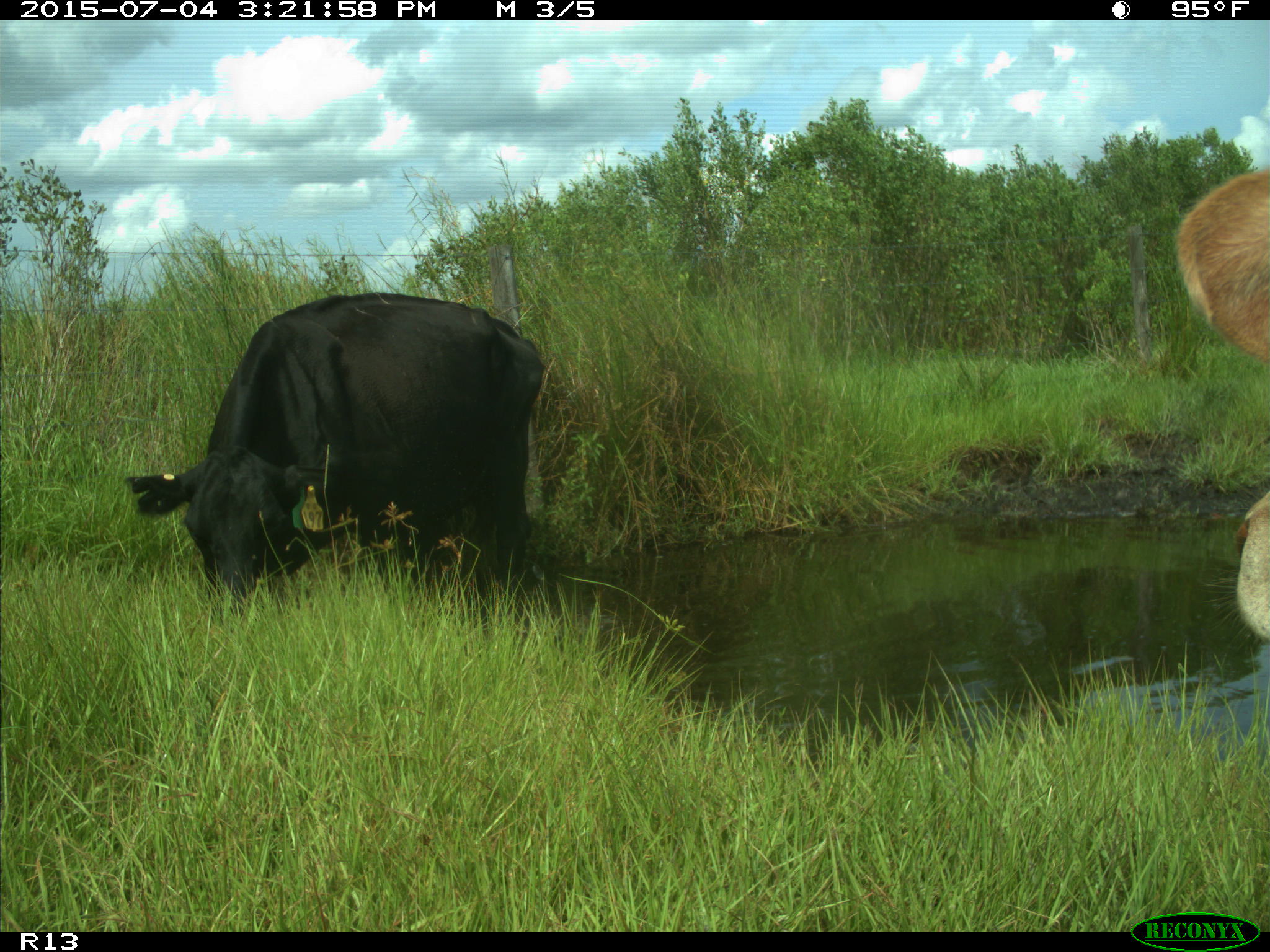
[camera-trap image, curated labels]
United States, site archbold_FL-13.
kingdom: Animalia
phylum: Chordata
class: Mammalia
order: Artiodactyla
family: Bovidae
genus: Bos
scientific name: Bos taurus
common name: domestic cow